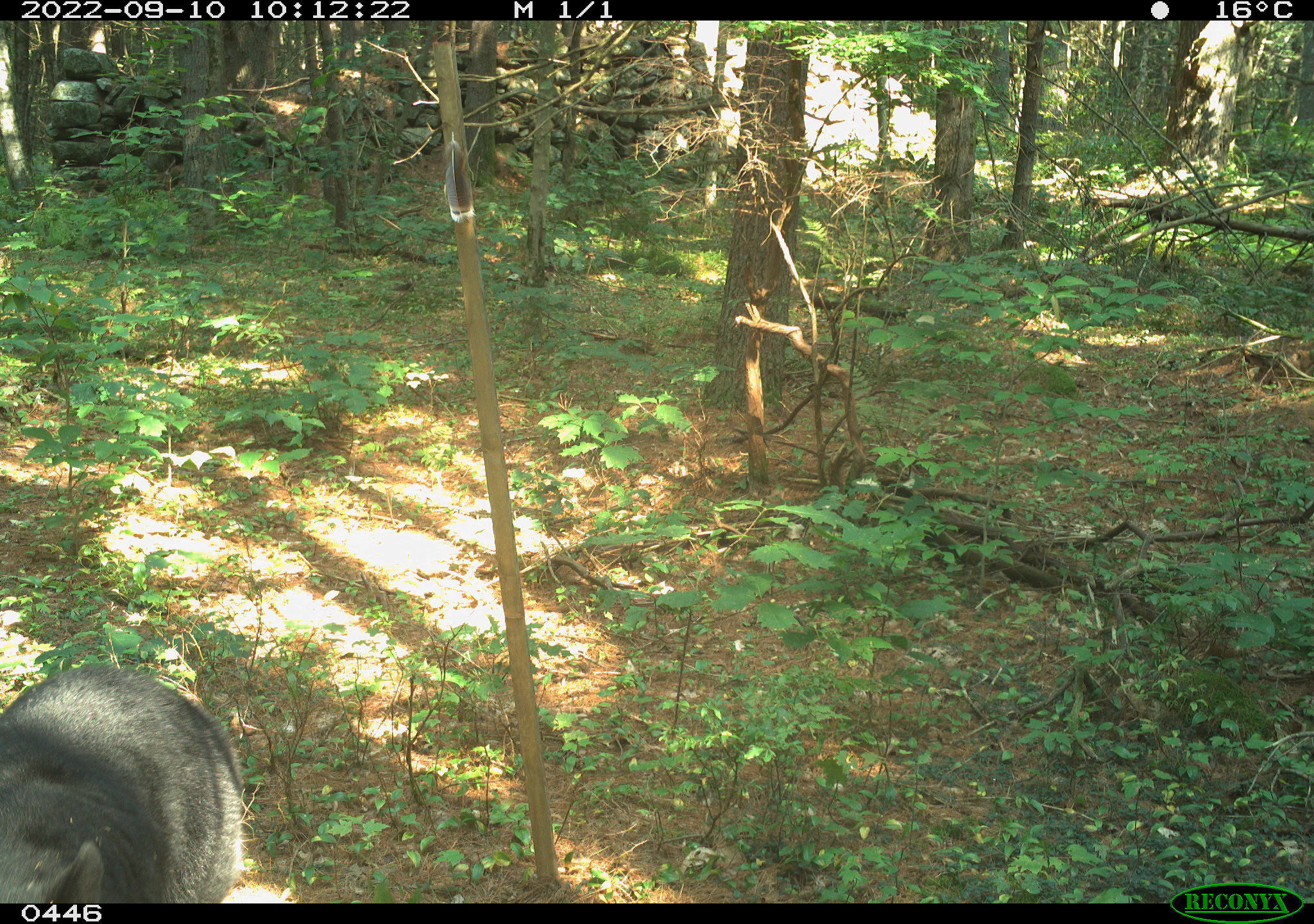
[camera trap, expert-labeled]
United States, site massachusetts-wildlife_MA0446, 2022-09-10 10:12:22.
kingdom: Animalia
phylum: Chordata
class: Mammalia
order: Carnivora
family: Ursidae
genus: Ursus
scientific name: Ursus americanus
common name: black bear